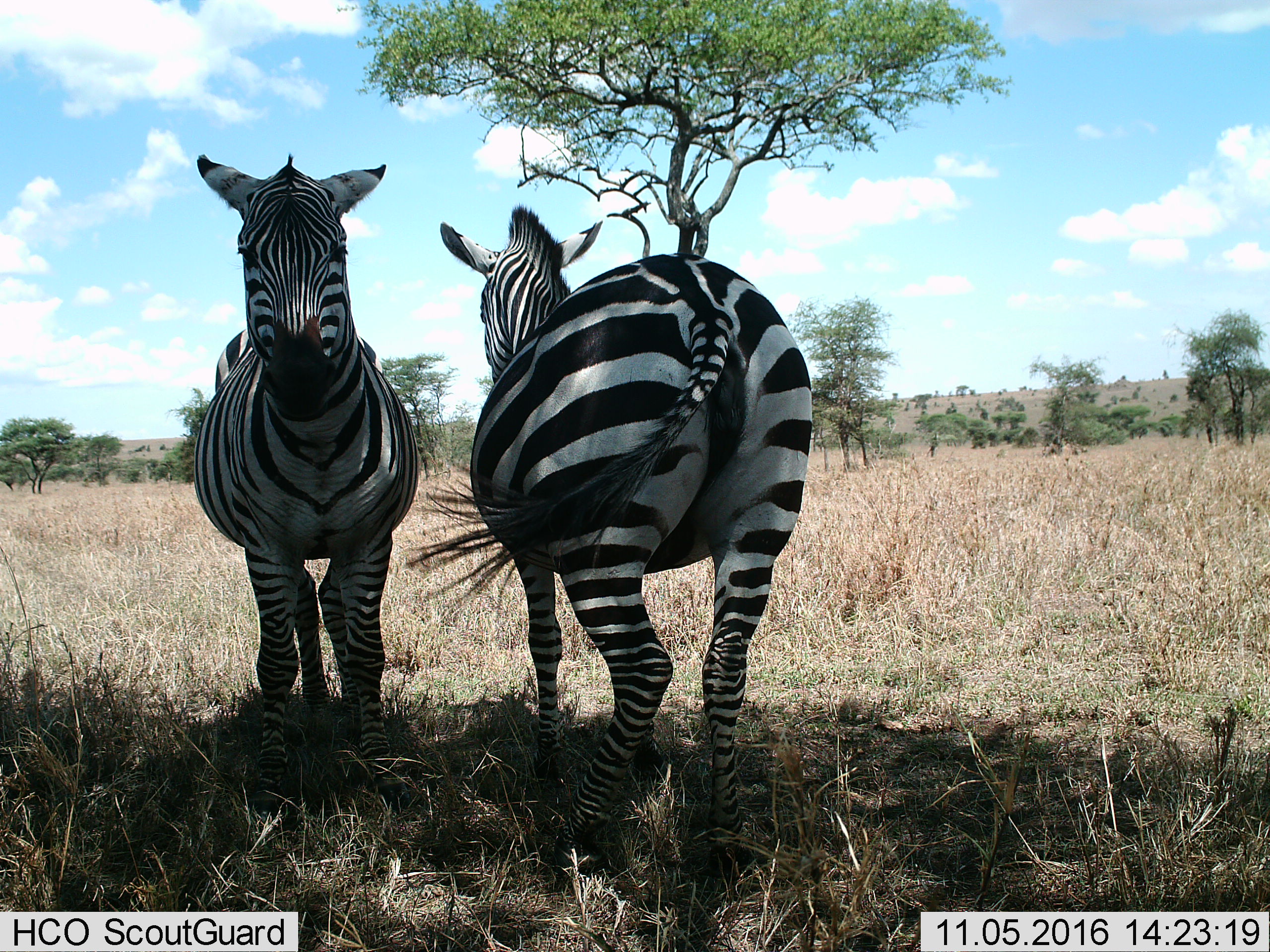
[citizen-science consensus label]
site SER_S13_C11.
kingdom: Animalia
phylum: Chordata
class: Mammalia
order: Perissodactyla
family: Equidae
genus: Equus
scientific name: Equus quagga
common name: plains zebra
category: zebraplains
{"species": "zebraplains (plains zebra) (Equus quagga)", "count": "2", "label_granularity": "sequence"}